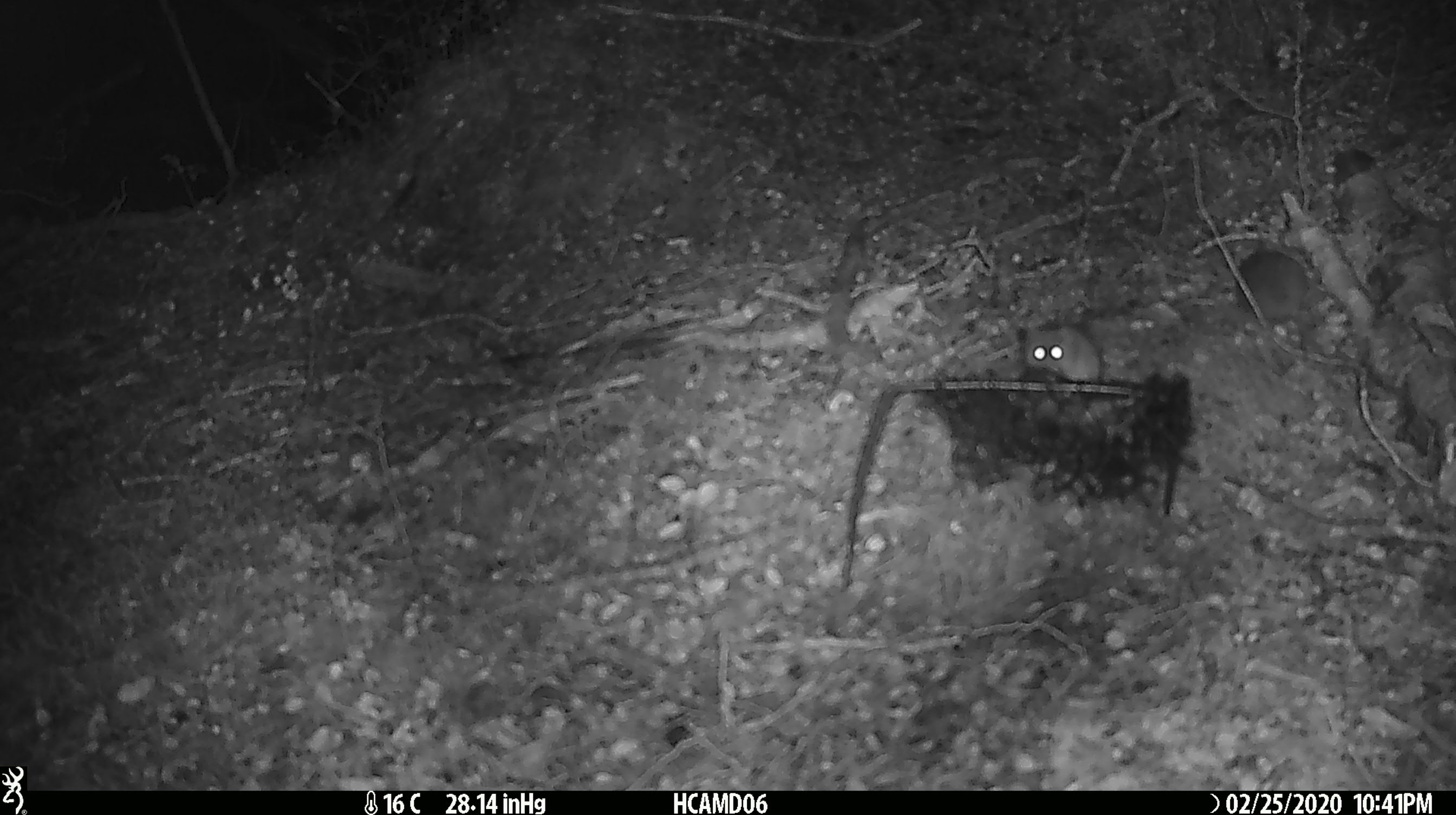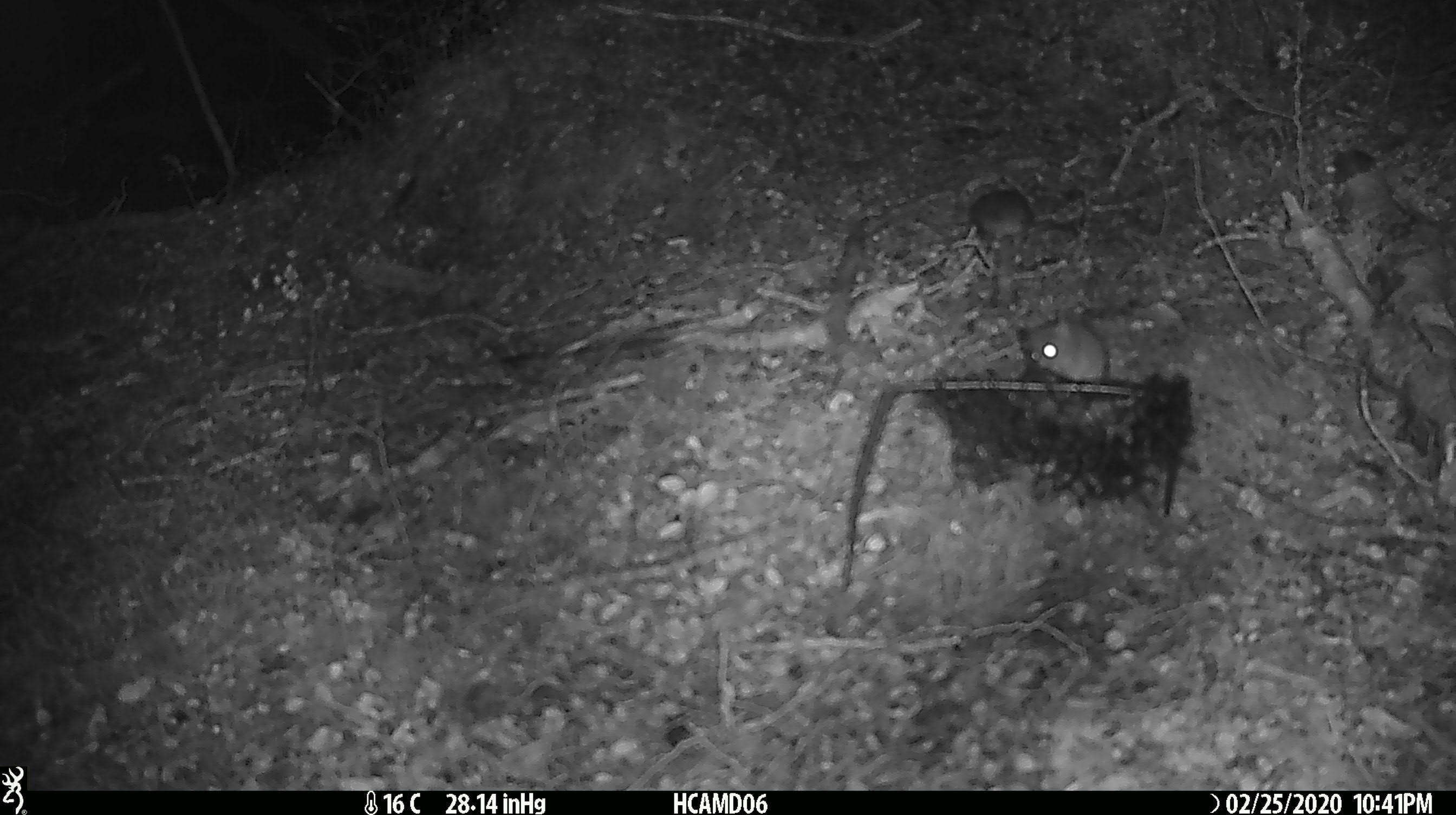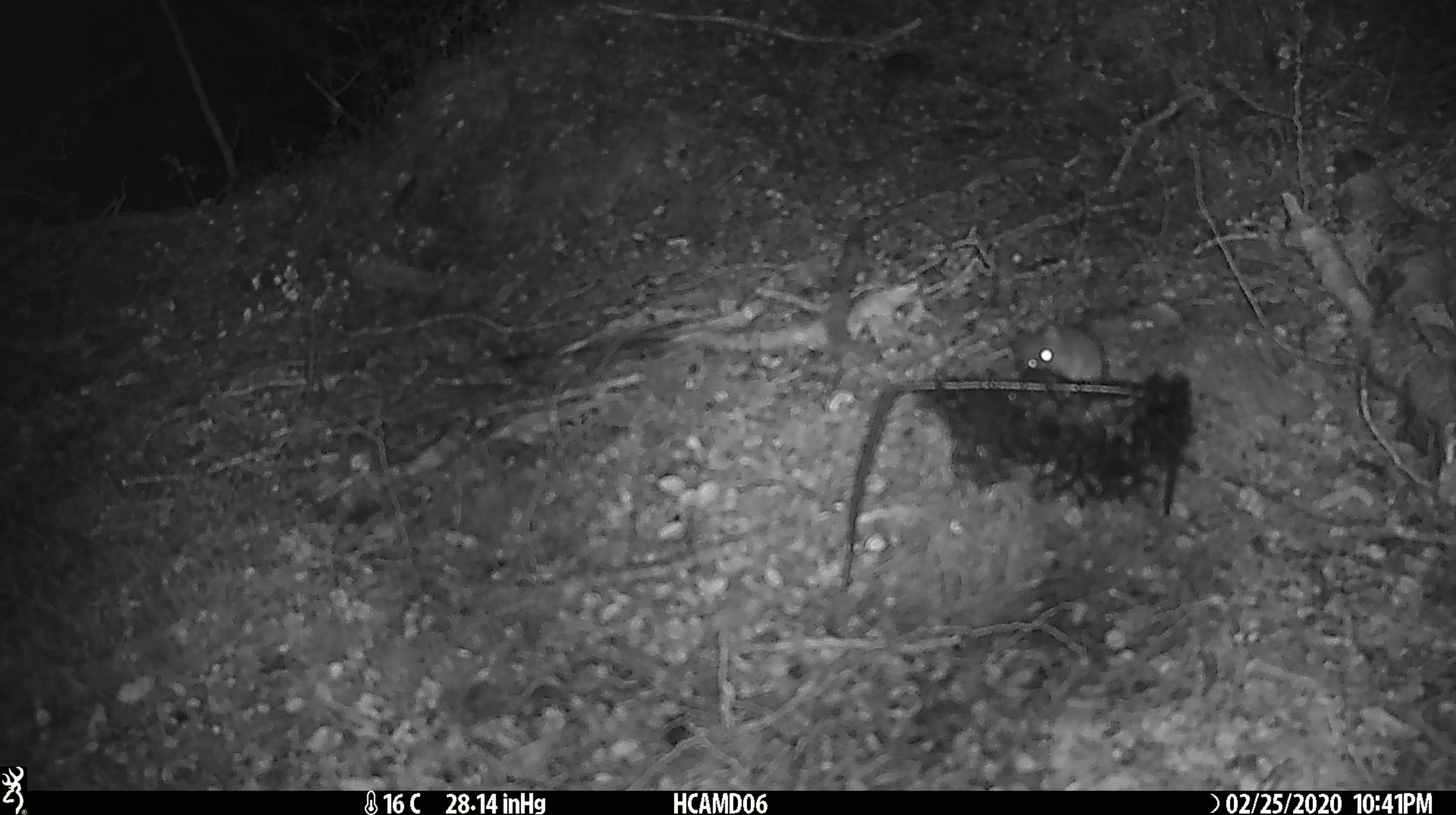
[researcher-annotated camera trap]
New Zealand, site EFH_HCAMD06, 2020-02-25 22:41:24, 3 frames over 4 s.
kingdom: Animalia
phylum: Chordata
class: Mammalia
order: Rodentia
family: Muridae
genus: Mus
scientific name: Mus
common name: mouse